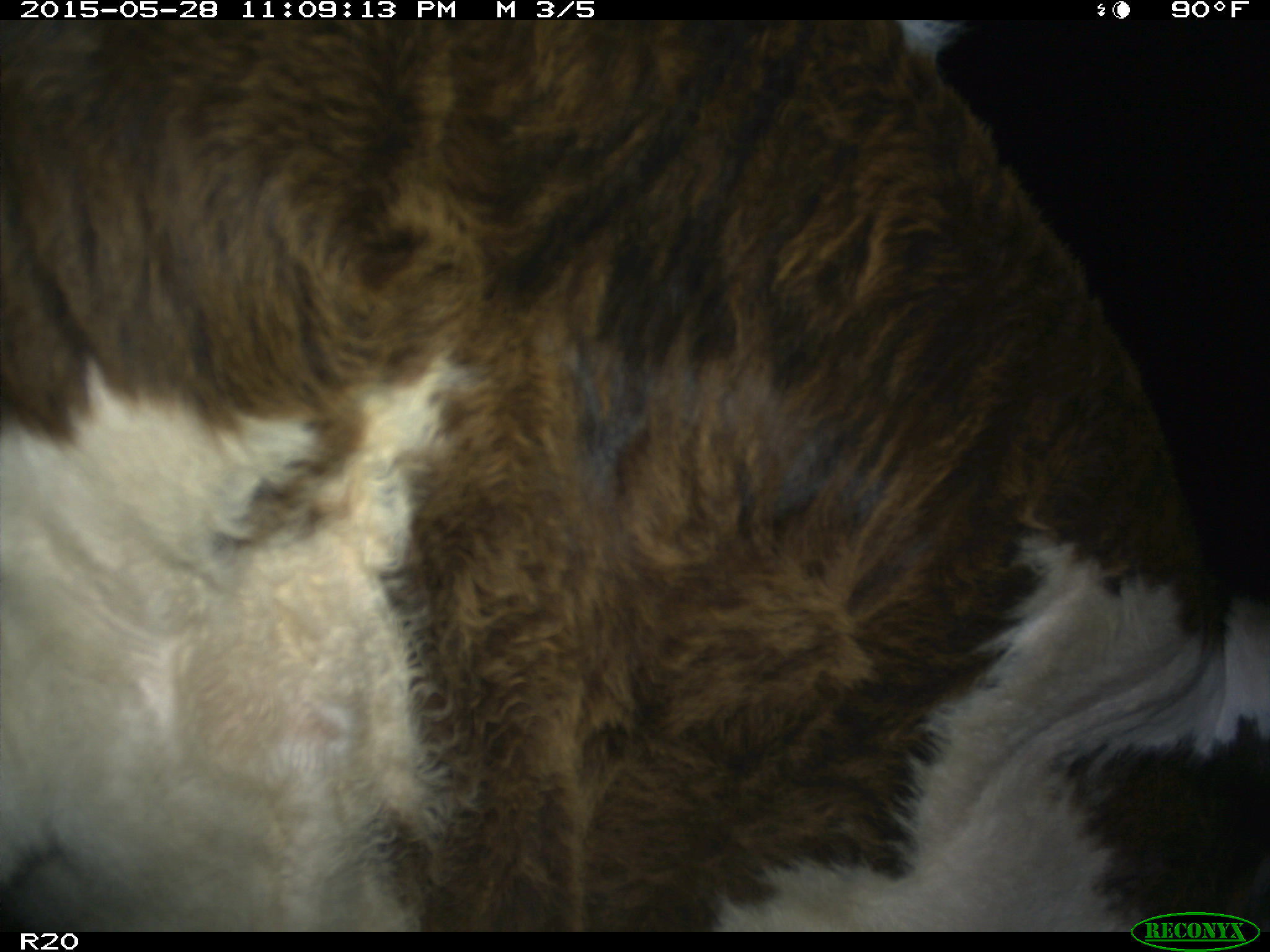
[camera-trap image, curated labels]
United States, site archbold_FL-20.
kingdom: Animalia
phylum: Chordata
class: Mammalia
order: Artiodactyla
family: Bovidae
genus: Bos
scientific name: Bos taurus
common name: domestic cow